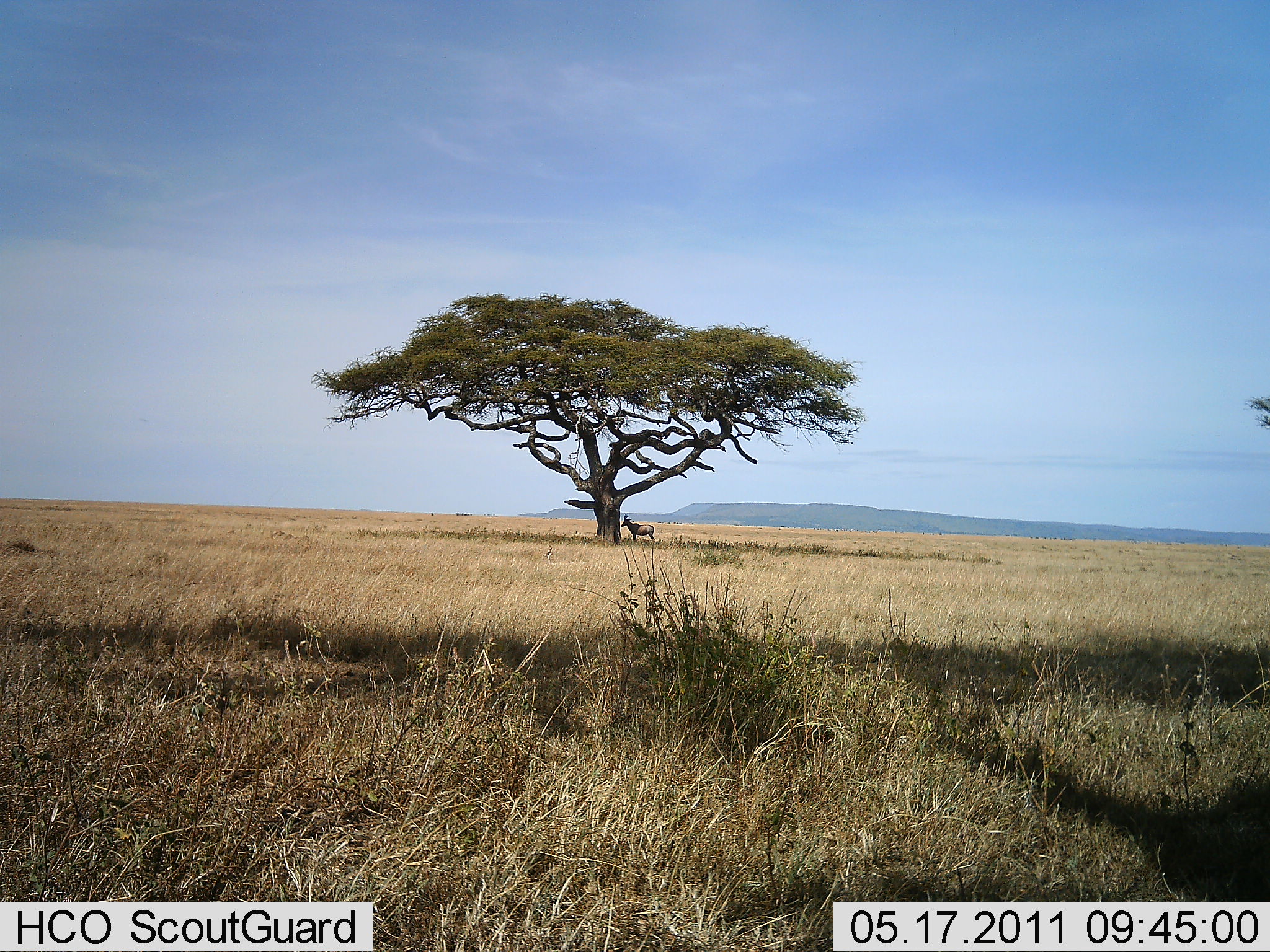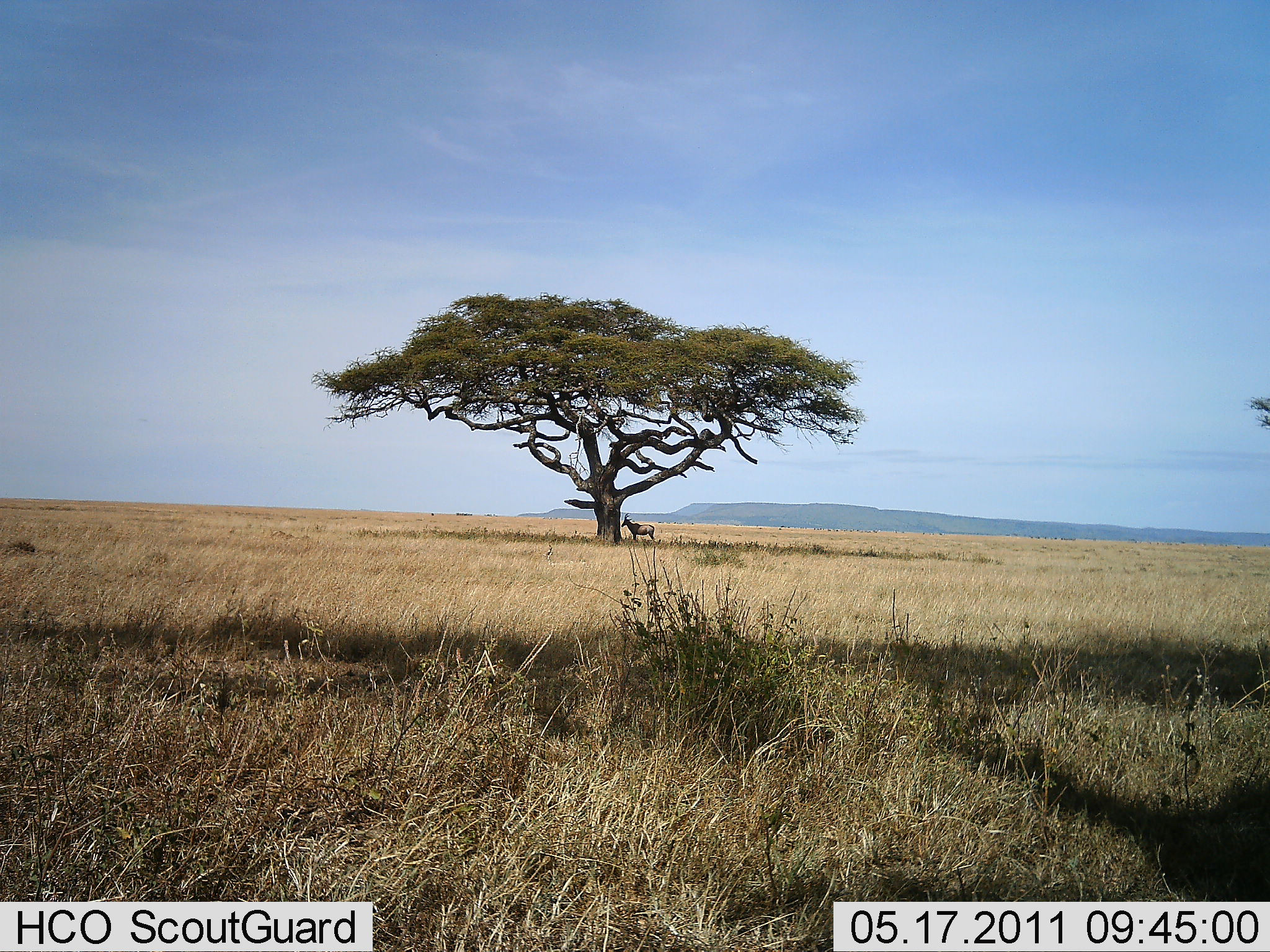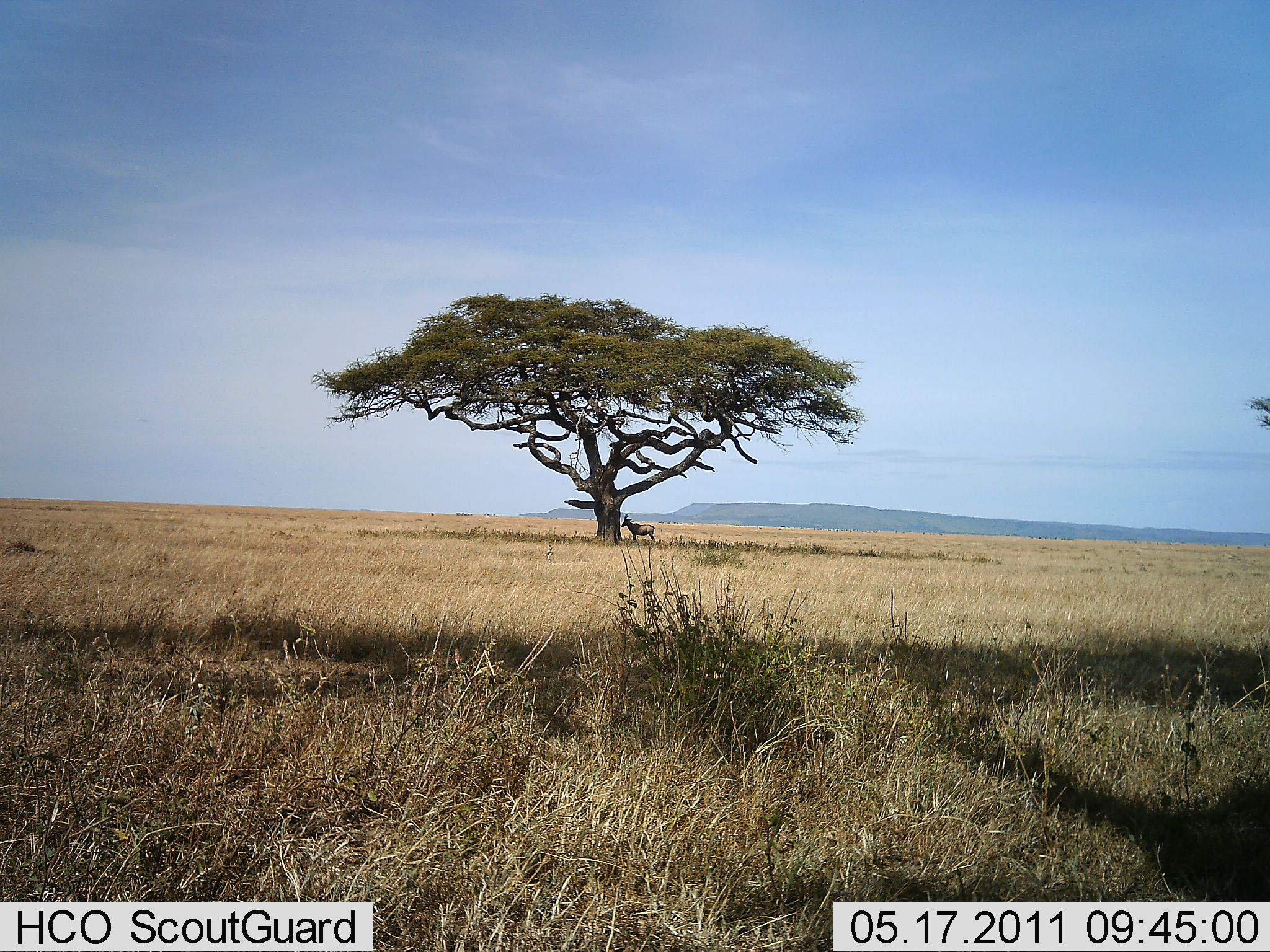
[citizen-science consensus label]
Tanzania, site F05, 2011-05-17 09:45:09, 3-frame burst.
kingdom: Animalia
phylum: Chordata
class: Mammalia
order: Artiodactyla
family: Bovidae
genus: Damaliscus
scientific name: Damaliscus lunatus jimela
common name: topi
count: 1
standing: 83%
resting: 17%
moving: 0%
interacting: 0%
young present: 0%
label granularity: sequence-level